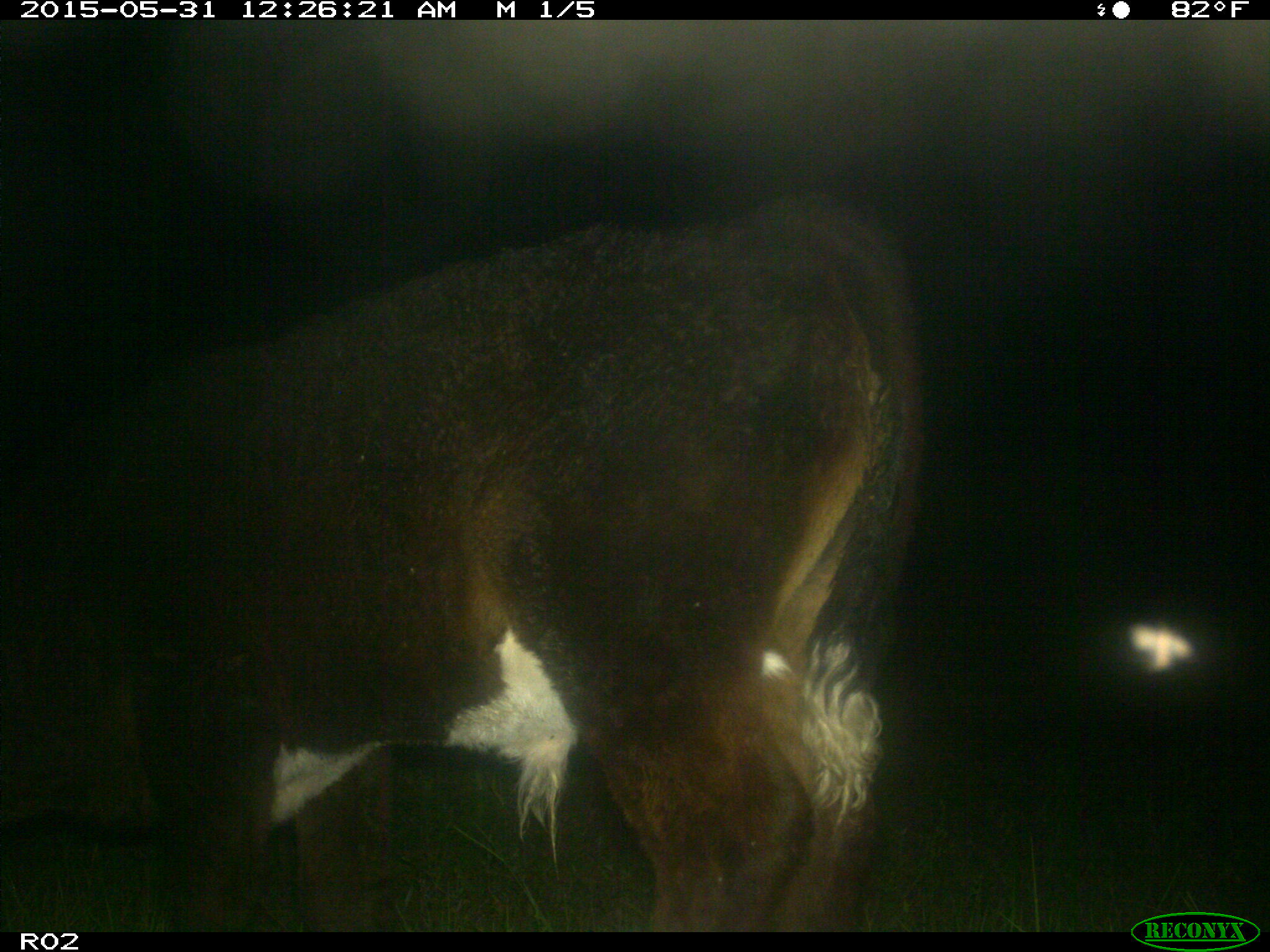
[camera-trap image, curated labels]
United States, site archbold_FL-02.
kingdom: Animalia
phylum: Chordata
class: Mammalia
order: Artiodactyla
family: Bovidae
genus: Bos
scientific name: Bos taurus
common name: domestic cow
Bos taurus (domestic cow).